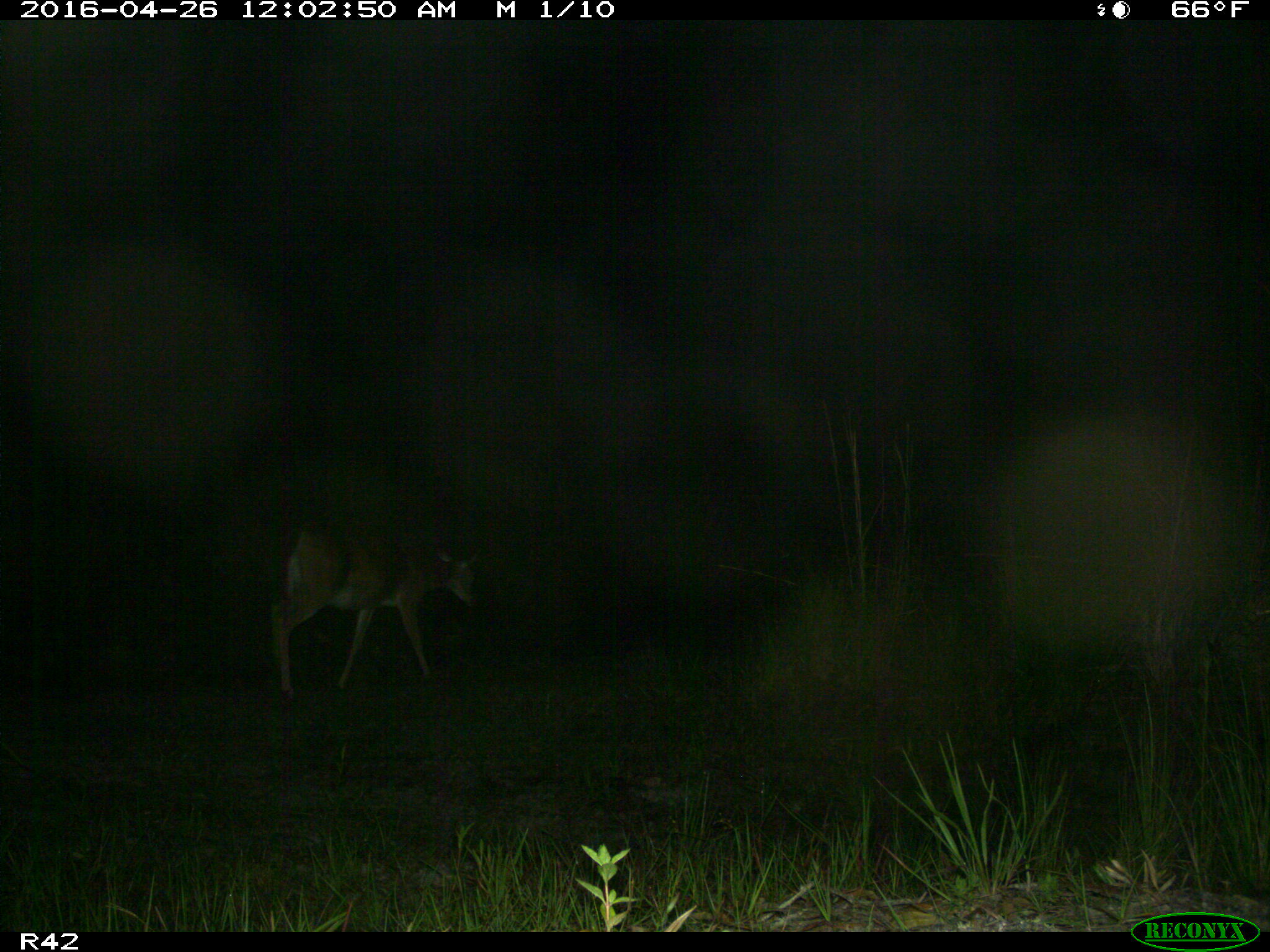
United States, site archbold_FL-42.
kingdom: Animalia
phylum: Chordata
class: Mammalia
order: Artiodactyla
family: Cervidae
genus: Odocoileus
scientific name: Odocoileus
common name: deer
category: unidentified deer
Unidentified deer (deer) (Odocoileus).